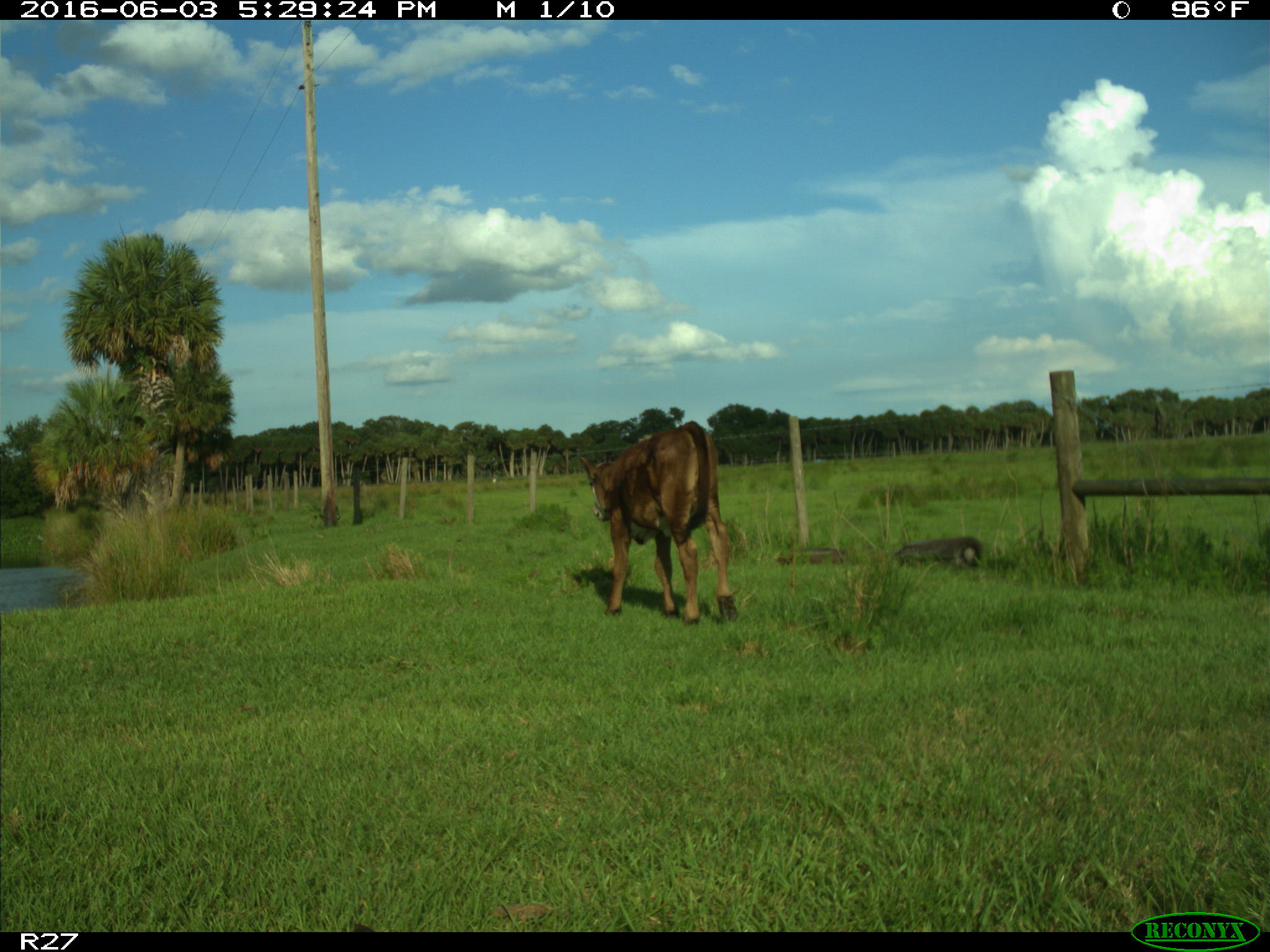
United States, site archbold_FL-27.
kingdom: Animalia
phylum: Chordata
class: Mammalia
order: Artiodactyla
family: Bovidae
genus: Bos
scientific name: Bos taurus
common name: domestic cow